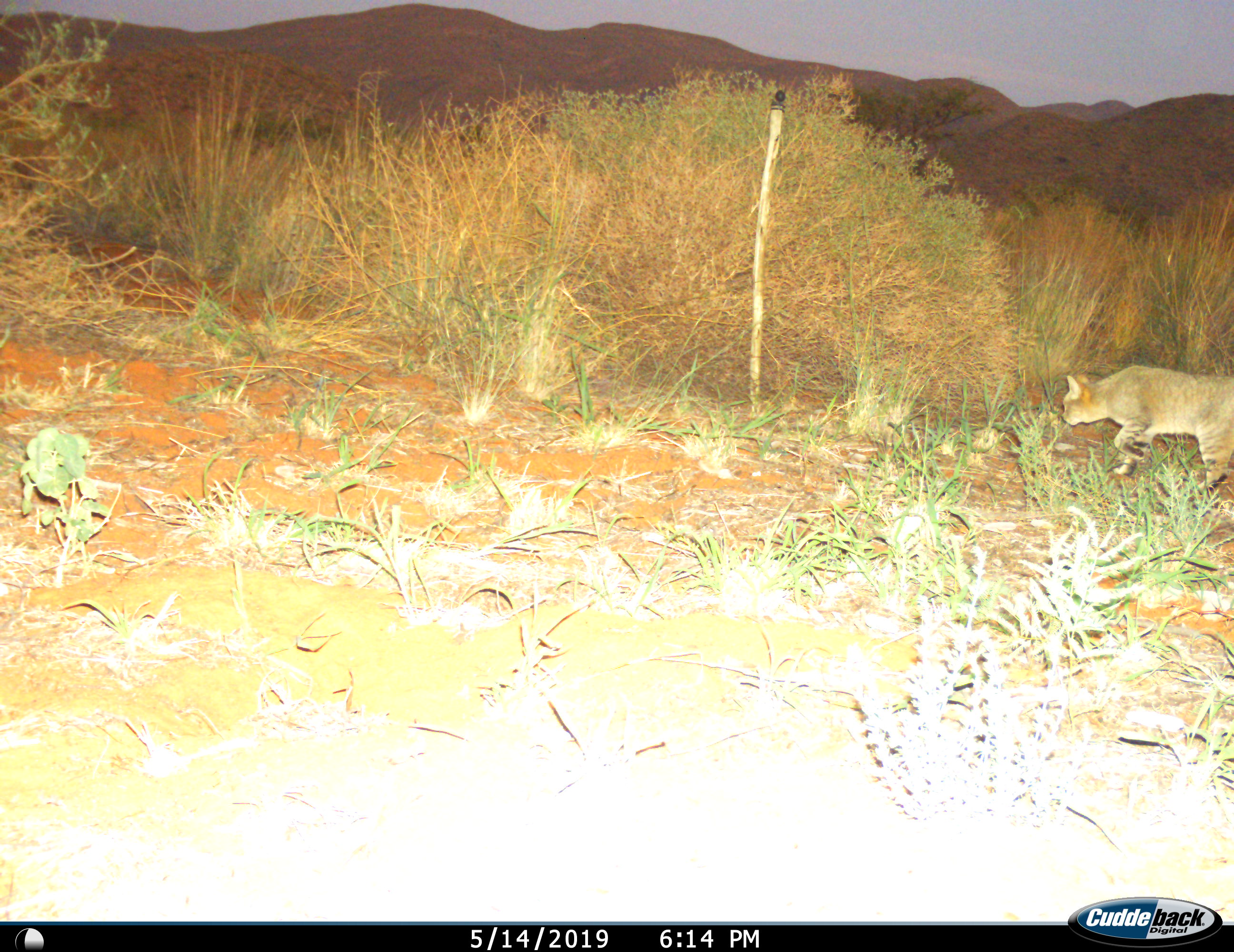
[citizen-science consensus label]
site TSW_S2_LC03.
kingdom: Animalia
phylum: Chordata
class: Mammalia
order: Carnivora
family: Felidae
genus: Felis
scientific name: Felis lybica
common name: african wild cat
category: africanwildcat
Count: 1.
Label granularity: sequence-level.